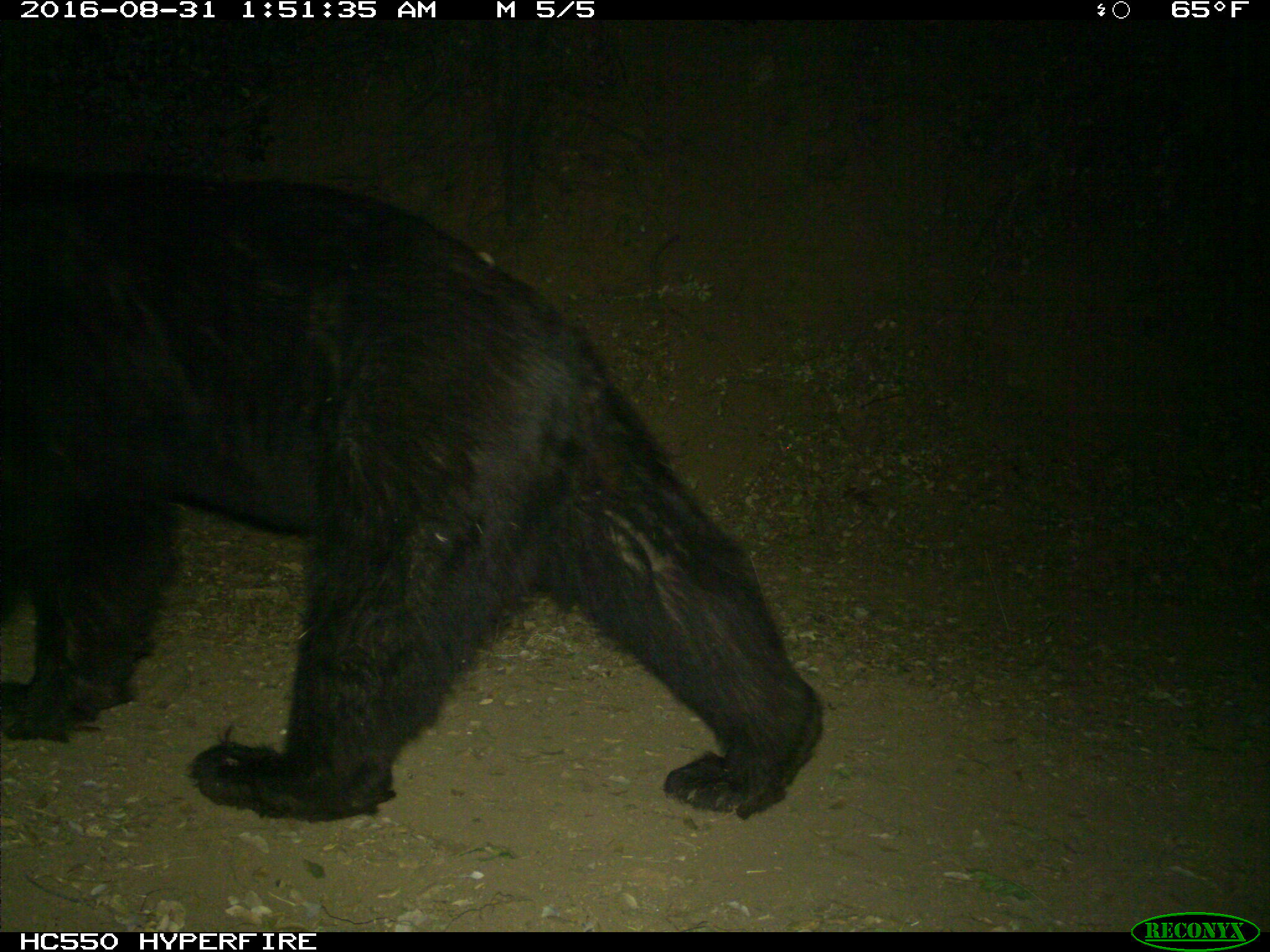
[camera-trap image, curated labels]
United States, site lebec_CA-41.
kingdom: Animalia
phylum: Chordata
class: Mammalia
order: Carnivora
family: Ursidae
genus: Ursus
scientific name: Ursus americanus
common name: american black bear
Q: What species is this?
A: Ursus americanus (american black bear).